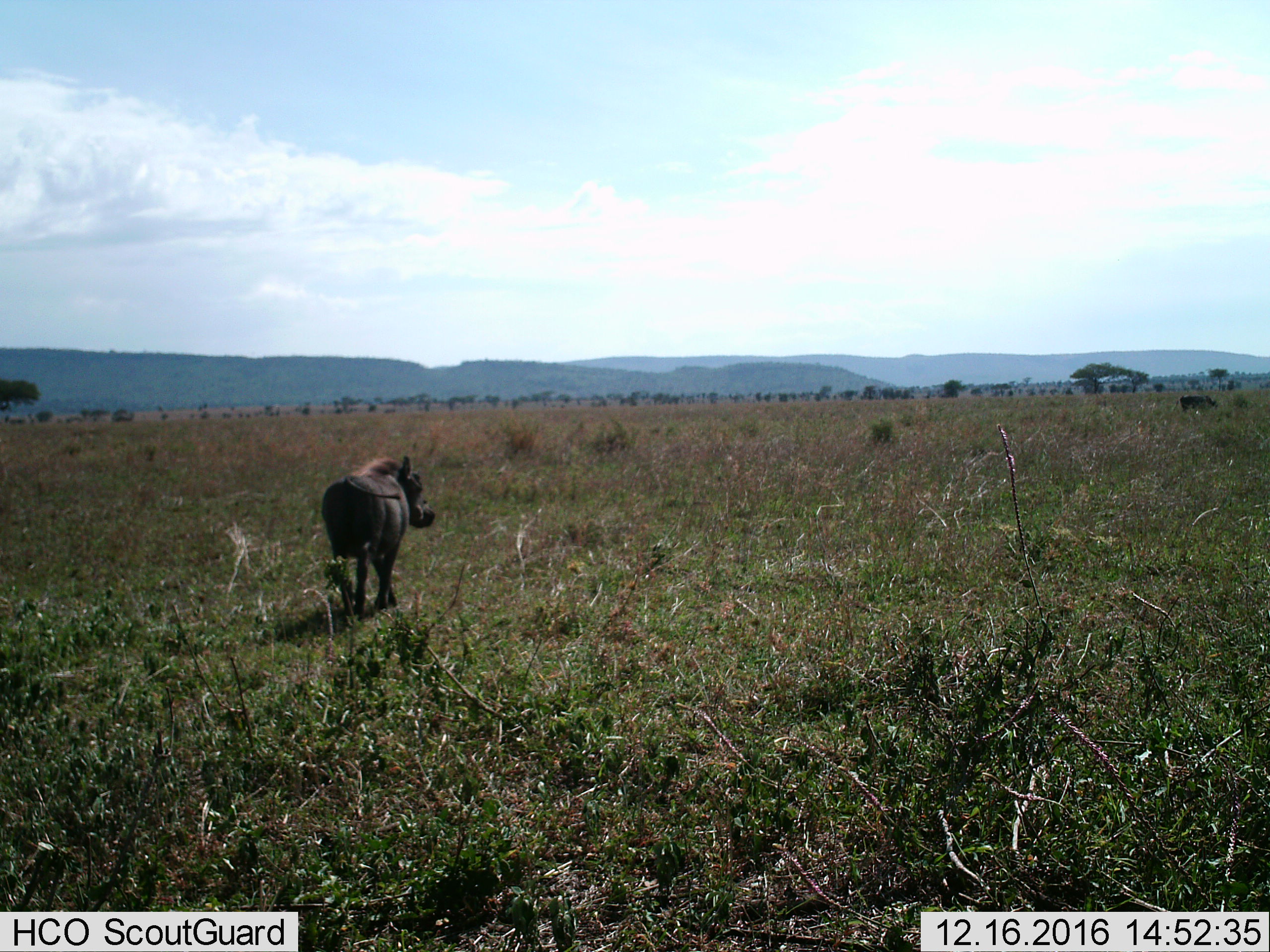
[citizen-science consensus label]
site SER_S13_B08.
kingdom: Animalia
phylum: Chordata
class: Mammalia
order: Artiodactyla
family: Suidae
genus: Phacochoerus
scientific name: Phacochoerus africanus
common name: warthog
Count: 1.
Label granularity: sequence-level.